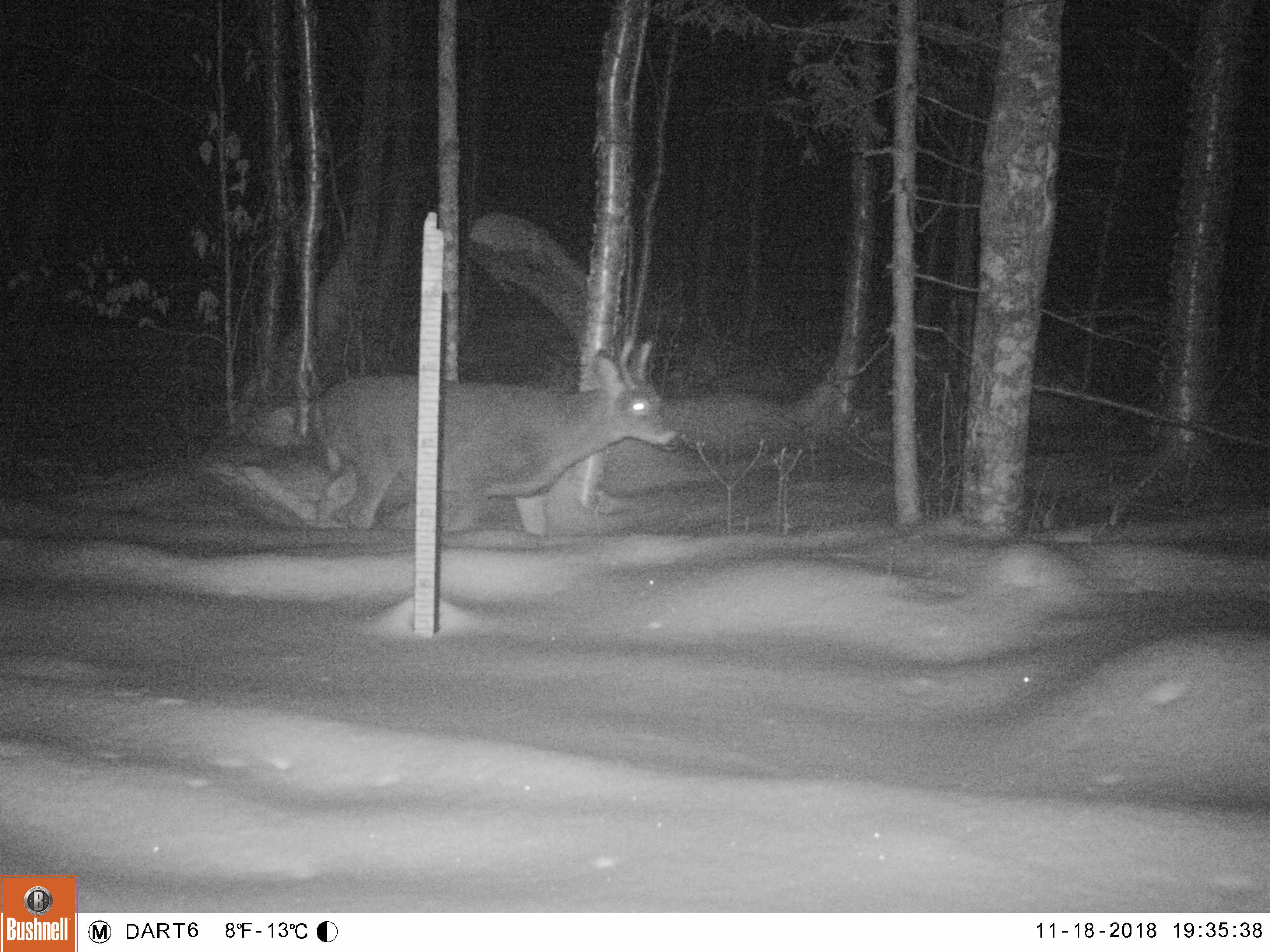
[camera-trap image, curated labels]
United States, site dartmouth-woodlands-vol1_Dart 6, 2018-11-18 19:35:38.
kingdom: Animalia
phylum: Chordata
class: Mammalia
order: Artiodactyla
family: Cervidae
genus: Odocoileus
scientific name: Odocoileus virginianus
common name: white-tailed deer